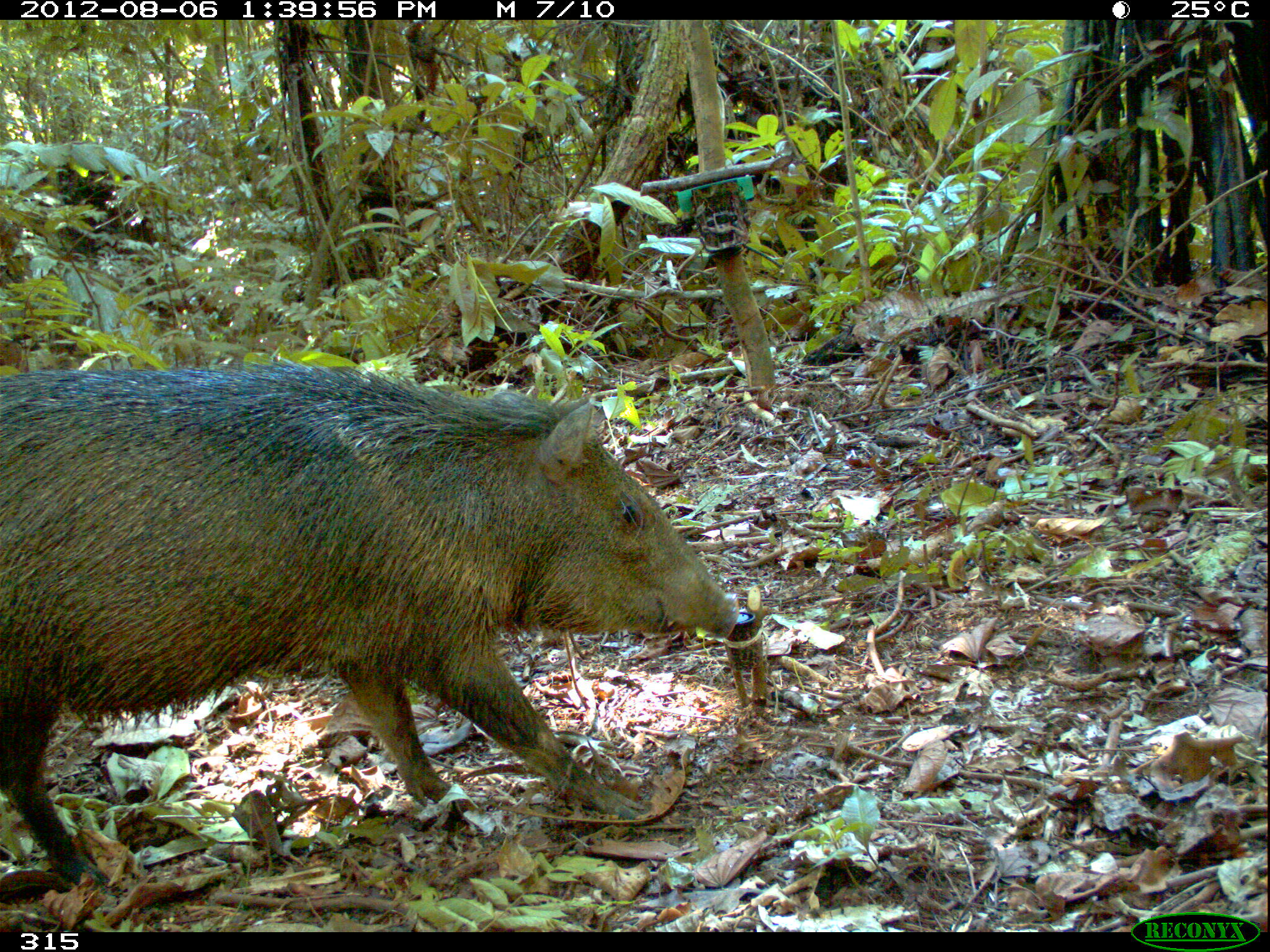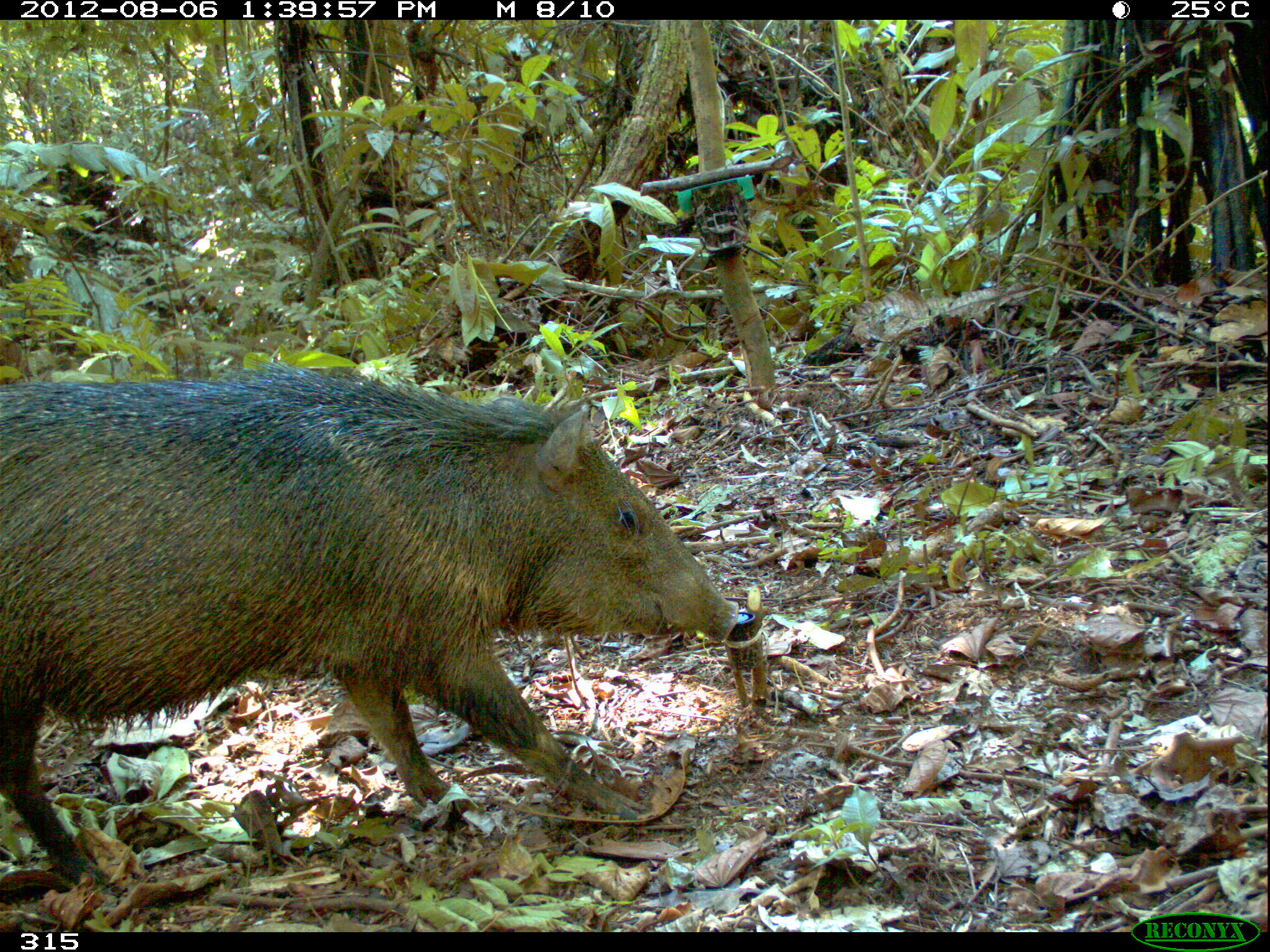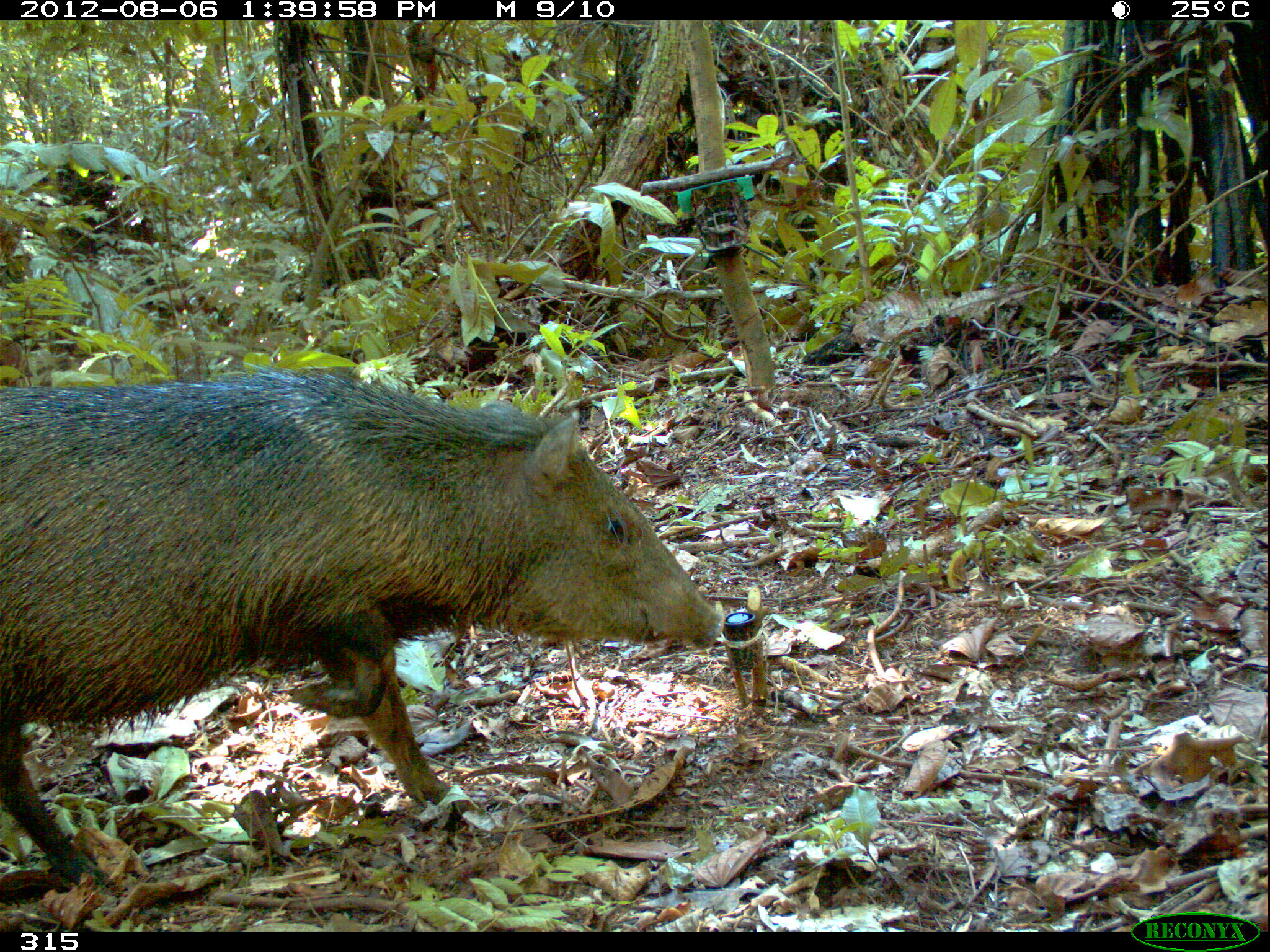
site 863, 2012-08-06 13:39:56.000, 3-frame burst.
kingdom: Animalia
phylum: Chordata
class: Mammalia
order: Artiodactyla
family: Tayassuidae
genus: Pecari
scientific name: Pecari tajacu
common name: collared peccary